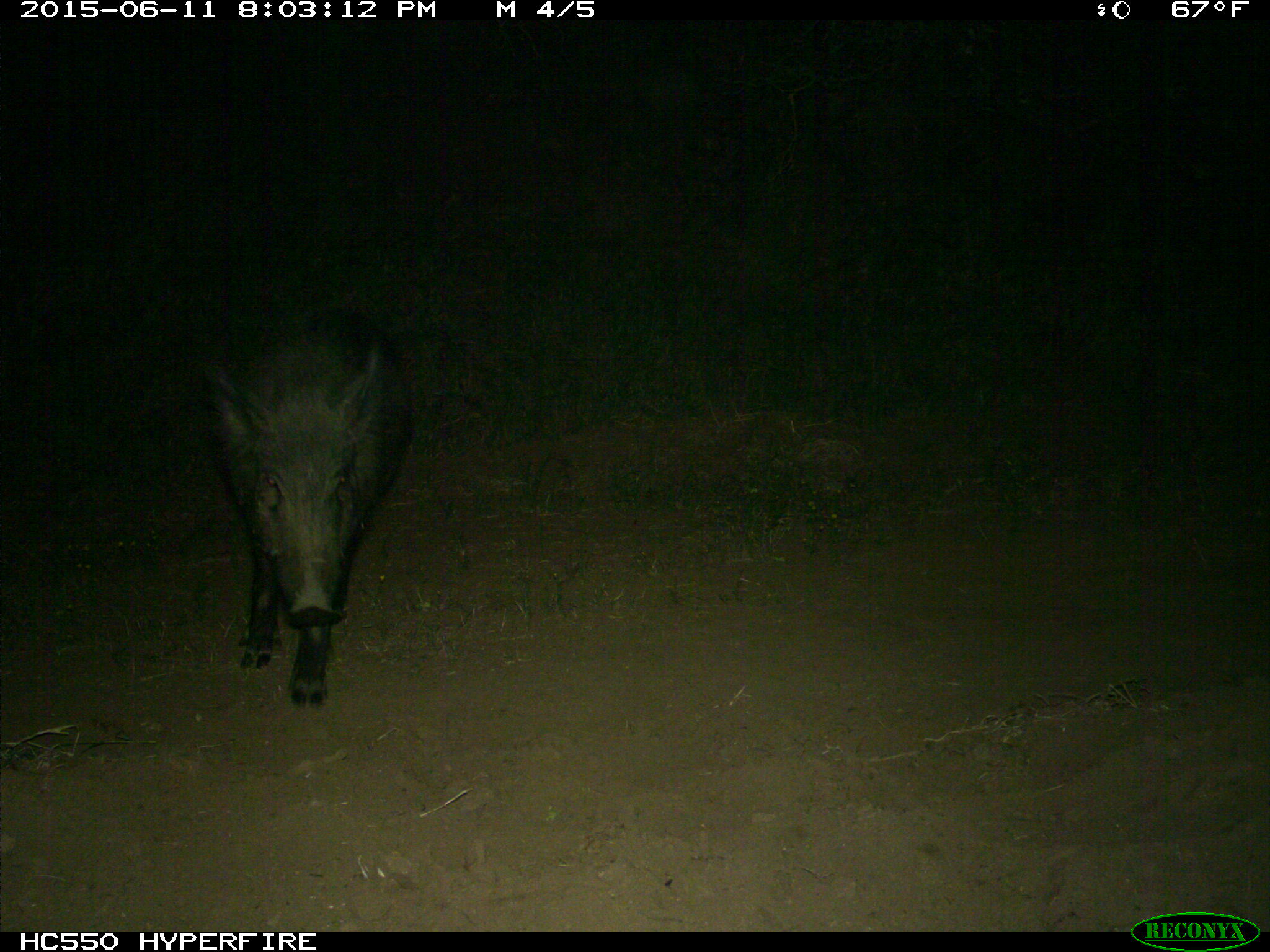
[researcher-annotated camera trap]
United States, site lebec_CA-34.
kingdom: Animalia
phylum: Chordata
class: Mammalia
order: Artiodactyla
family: Suidae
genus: Sus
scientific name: Sus scrofa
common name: wild boar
Sus scrofa (wild boar).